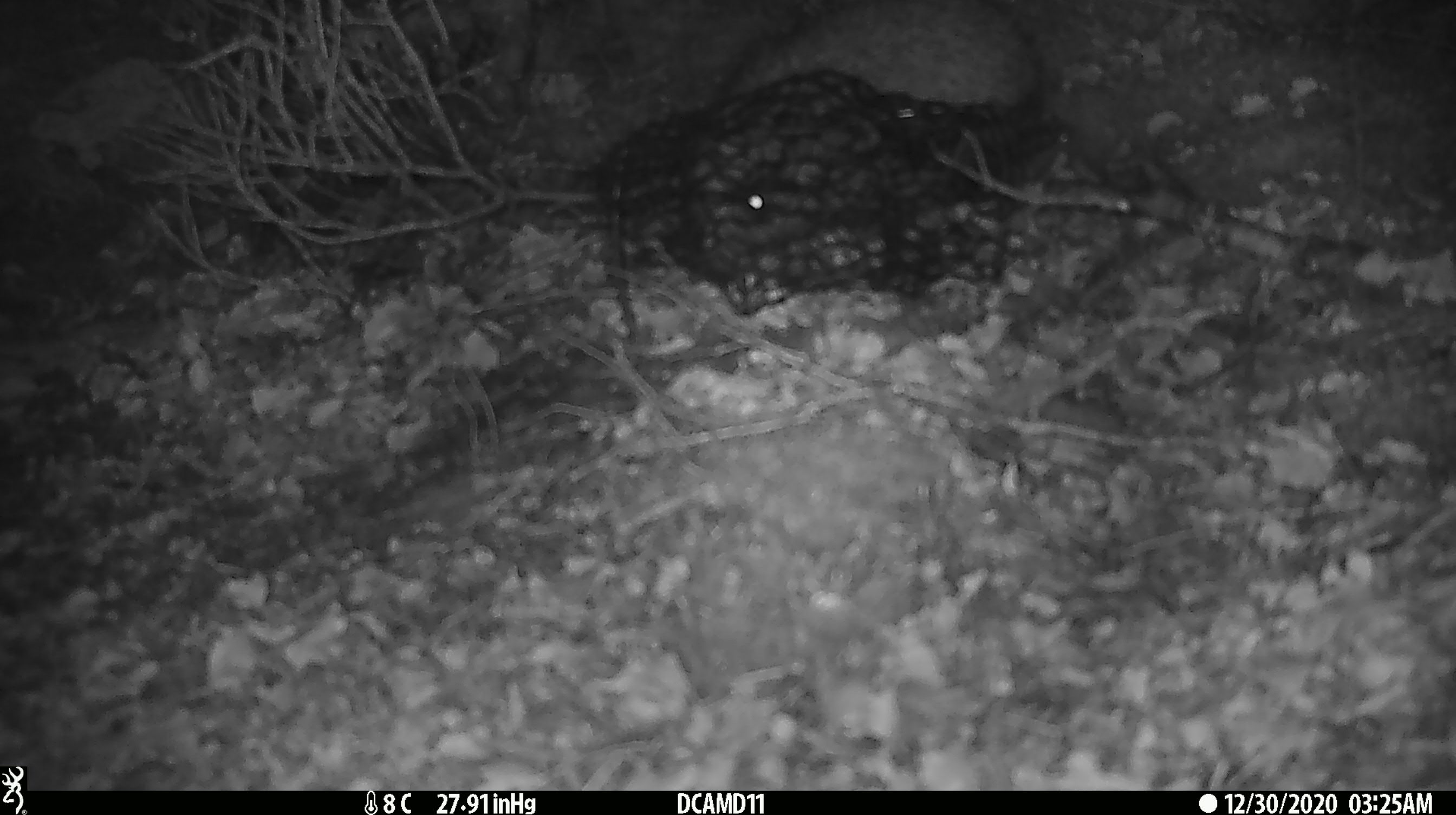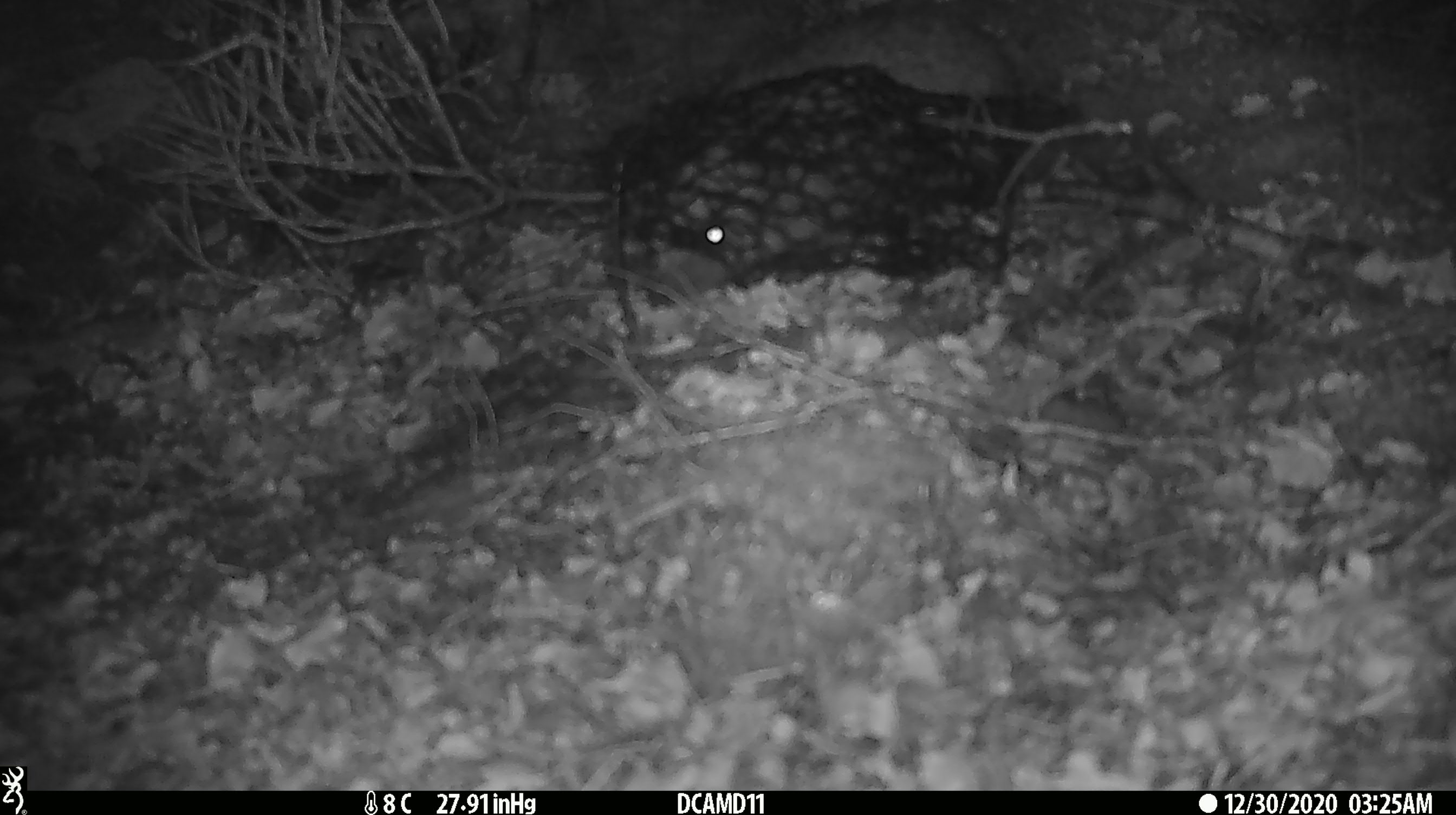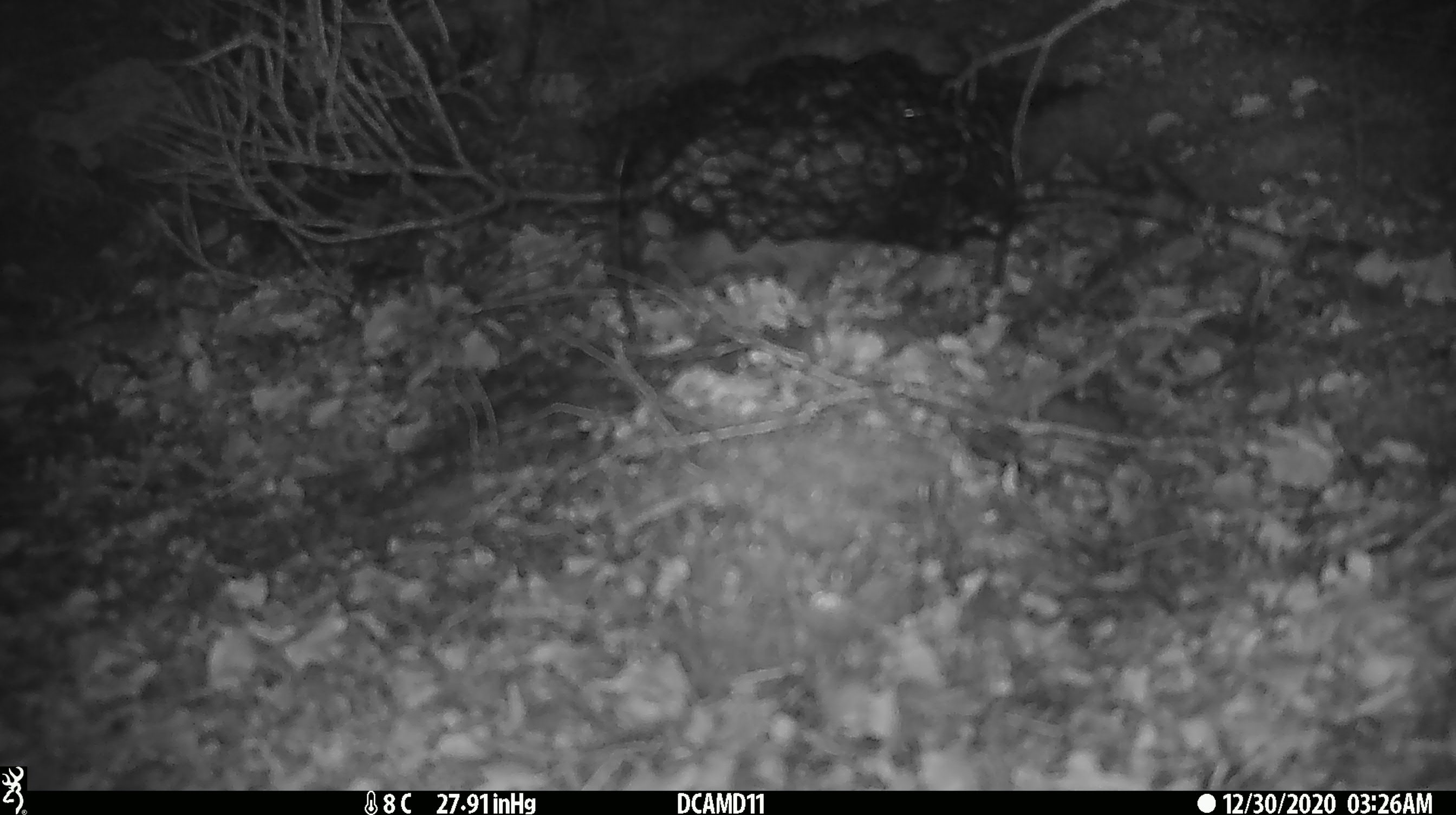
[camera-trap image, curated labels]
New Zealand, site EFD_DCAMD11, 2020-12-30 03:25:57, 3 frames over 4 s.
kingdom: Animalia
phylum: Chordata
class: Mammalia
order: Eulipotyphla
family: Erinaceidae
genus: Erinaceus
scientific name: Erinaceus europaeus europaeus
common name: european hedgehog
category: hedgehog